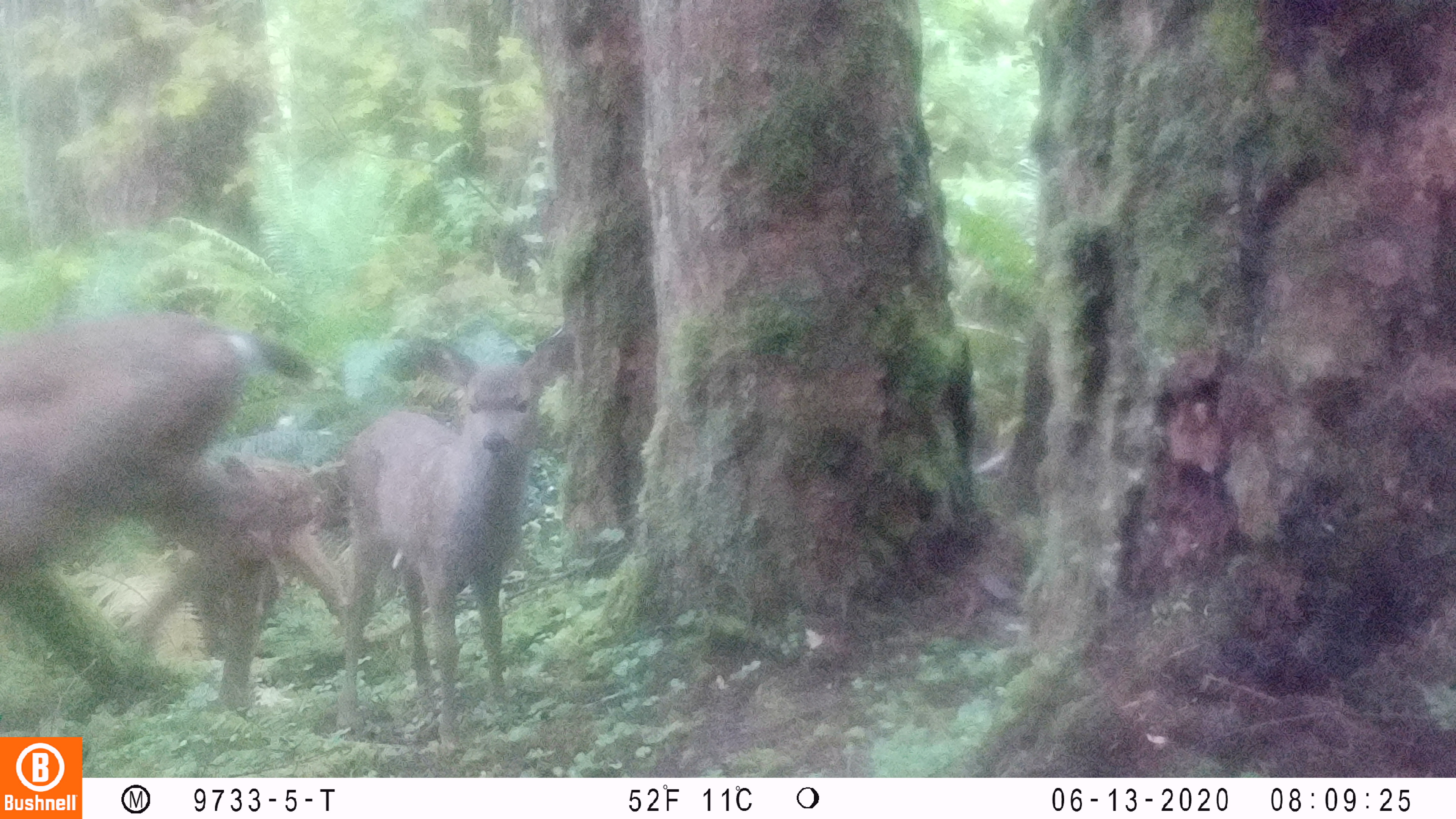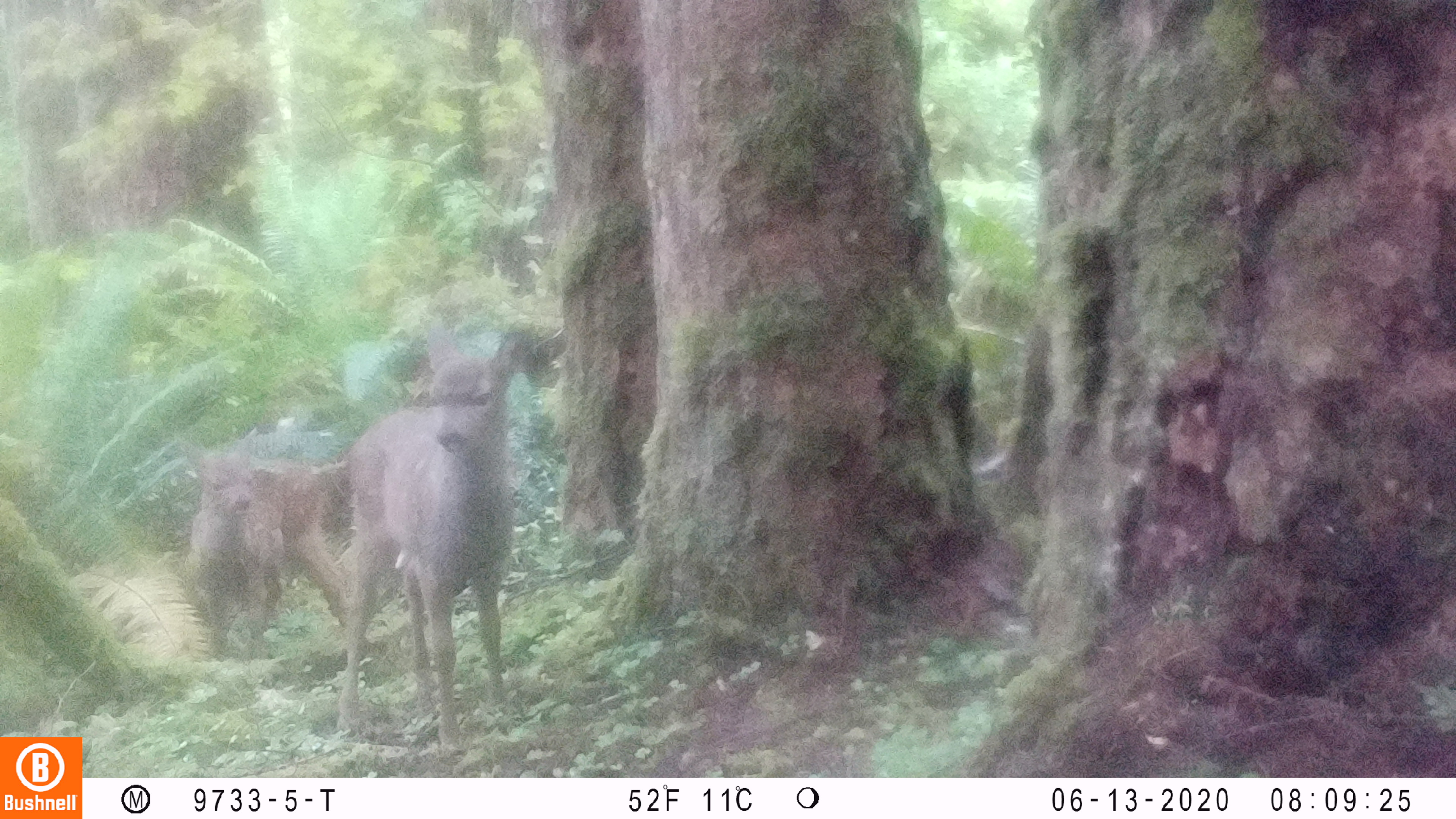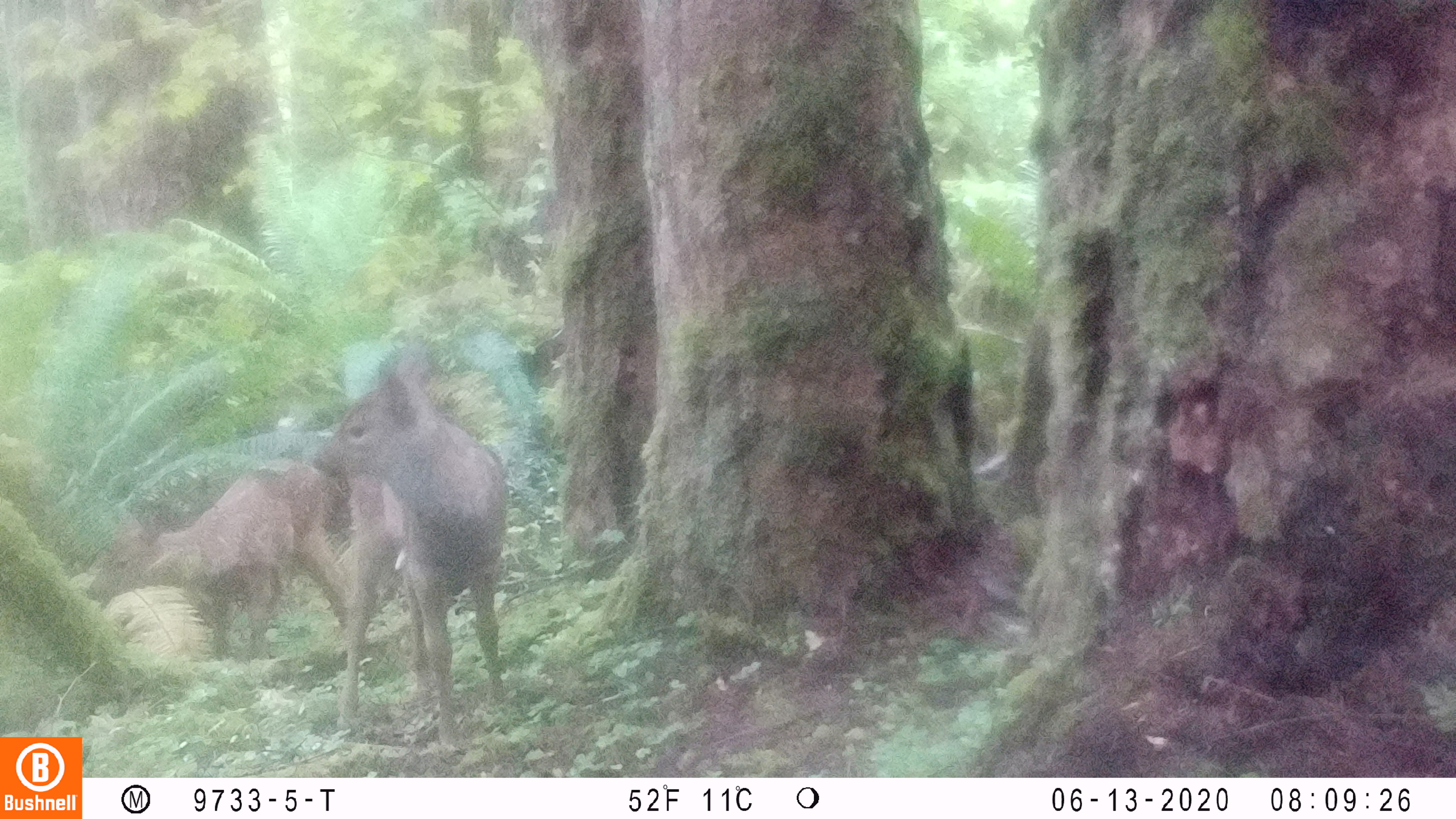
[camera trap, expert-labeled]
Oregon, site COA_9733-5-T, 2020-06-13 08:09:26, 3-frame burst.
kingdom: Animalia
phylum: Chordata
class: Mammalia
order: Artiodactyla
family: Cervidae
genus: Odocoileus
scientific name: Odocoileus hemionus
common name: black-tailed deer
Black-tailed deer (Odocoileus hemionus).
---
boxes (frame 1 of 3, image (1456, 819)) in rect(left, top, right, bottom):
black-tailed deer: rect(0, 311, 325, 730); rect(332, 328, 579, 753)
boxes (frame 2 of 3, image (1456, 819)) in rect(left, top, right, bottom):
black-tailed deer: rect(336, 313, 539, 753); rect(165, 425, 336, 656)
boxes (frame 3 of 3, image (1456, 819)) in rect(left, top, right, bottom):
black-tailed deer: rect(306, 338, 512, 757); rect(80, 448, 345, 651)